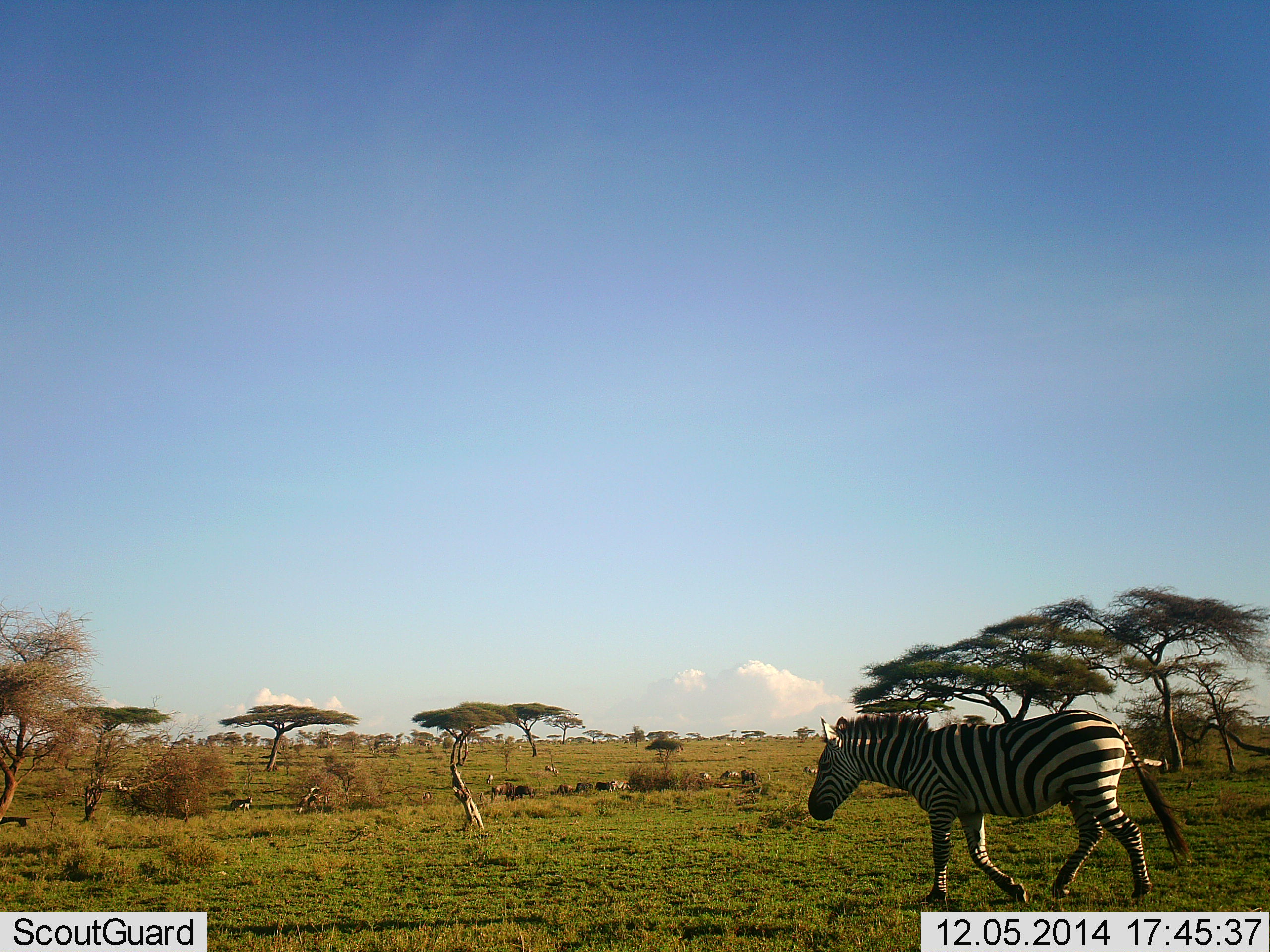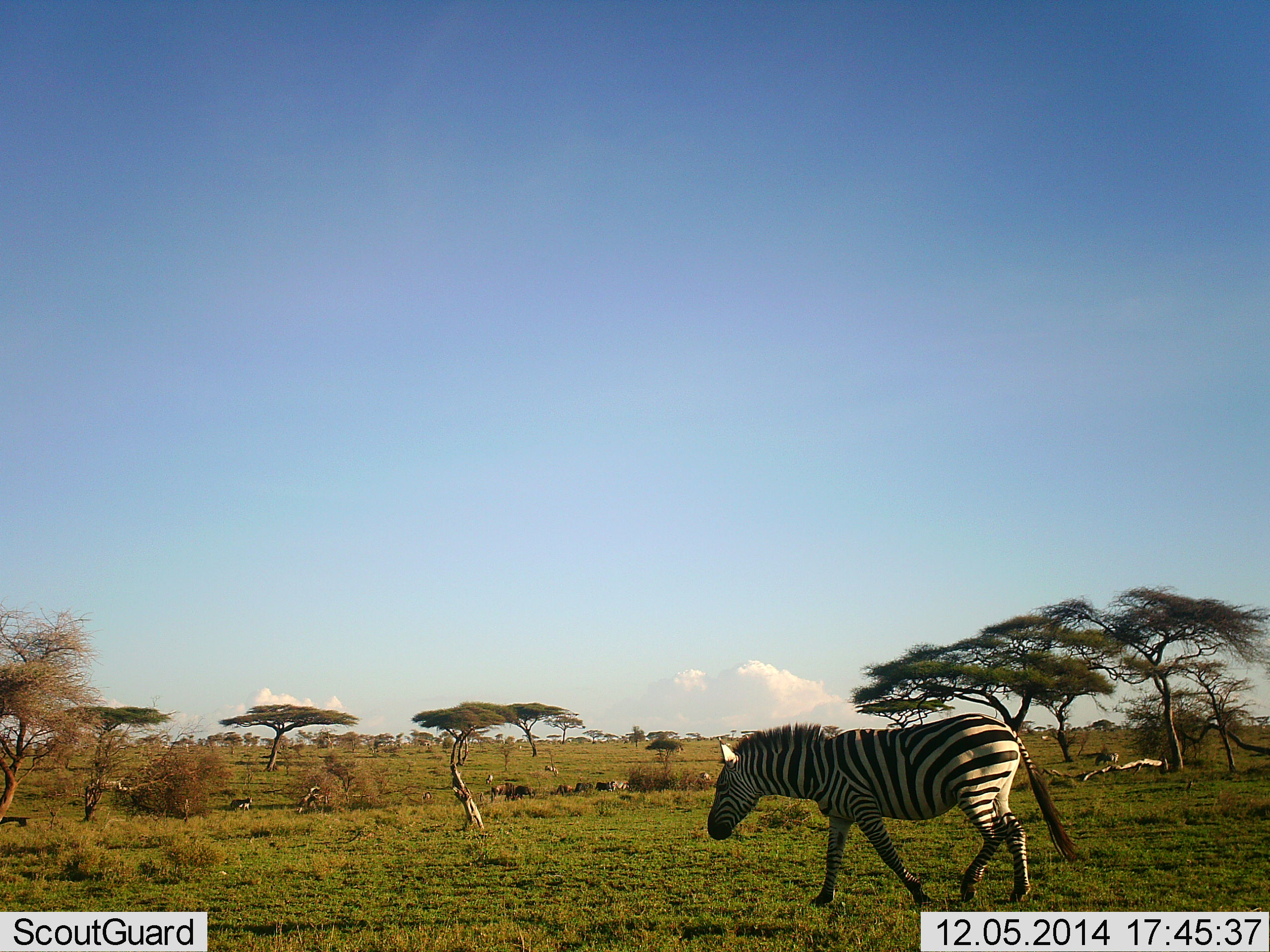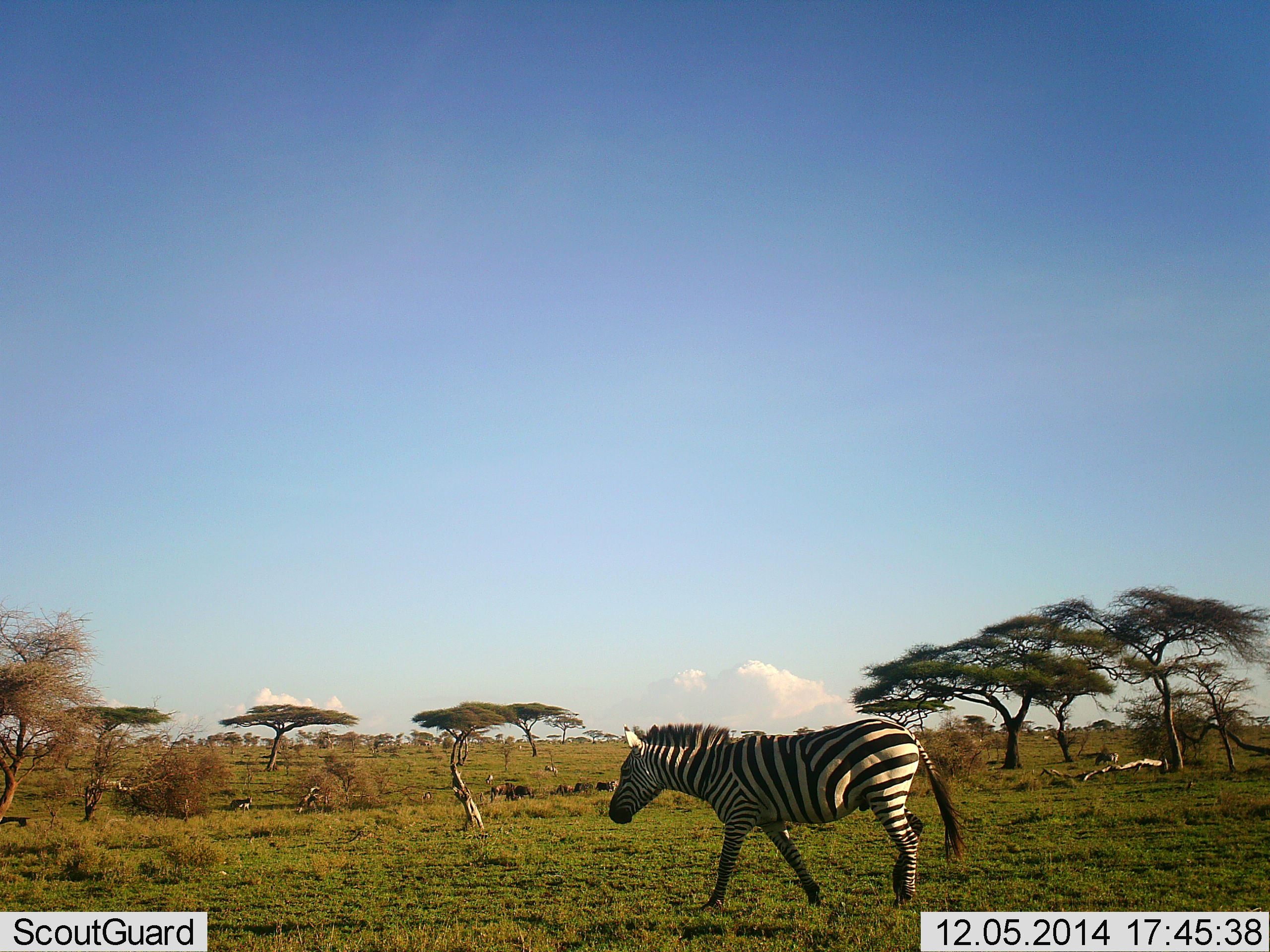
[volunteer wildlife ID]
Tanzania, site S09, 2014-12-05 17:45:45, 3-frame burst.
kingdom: Animalia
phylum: Chordata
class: Mammalia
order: Perissodactyla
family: Equidae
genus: Equus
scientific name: Equus quagga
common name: plains zebra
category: zebra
Zebra (plains zebra) (Equus quagga), count 1. Behavior (volunteer vote fractions): standing 0%, resting 0%, moving 100%, interacting 0%. Young present (vote fraction): 0%. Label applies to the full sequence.